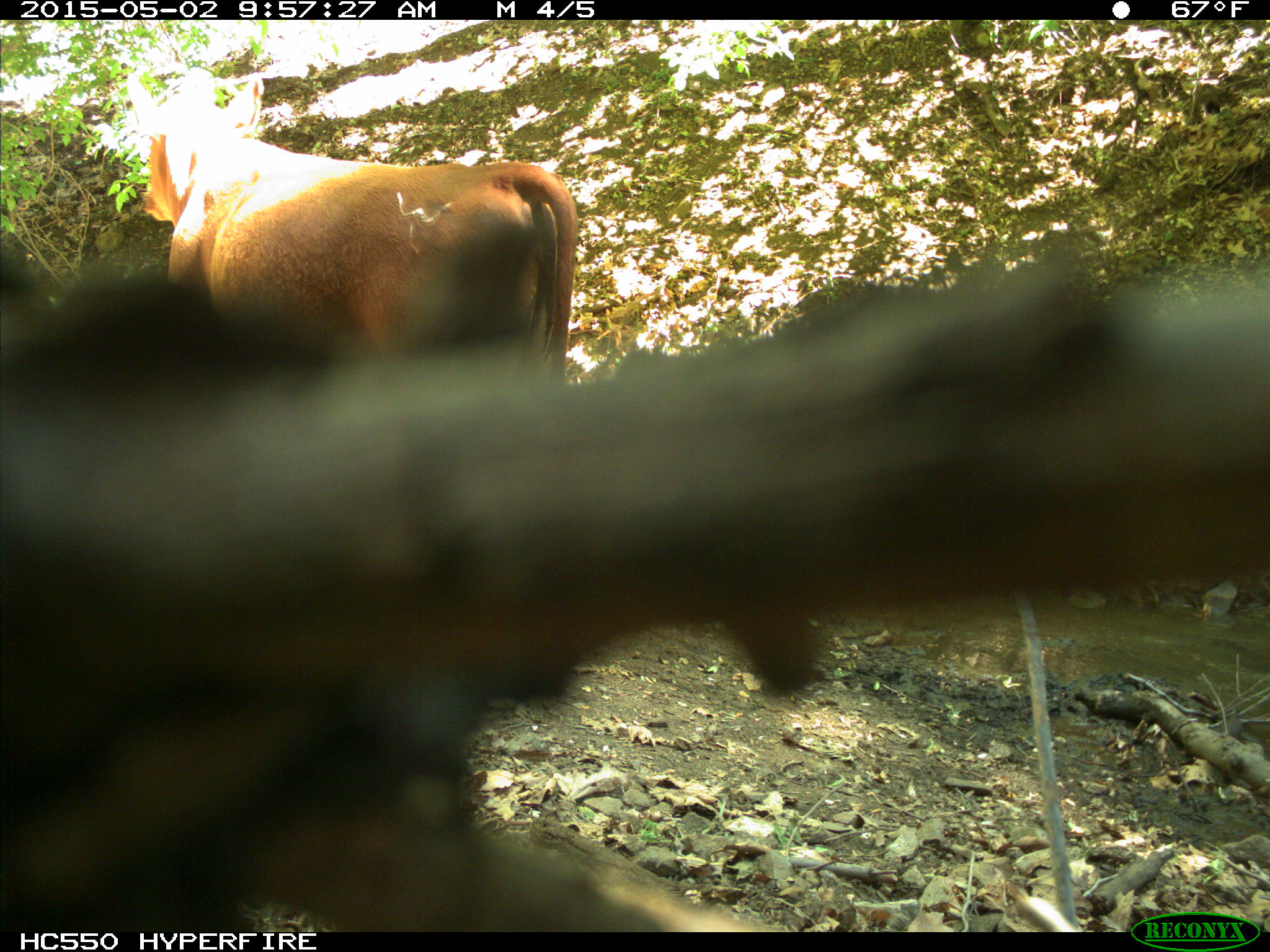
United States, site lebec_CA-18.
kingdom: Animalia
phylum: Chordata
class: Mammalia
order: Artiodactyla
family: Bovidae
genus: Bos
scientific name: Bos taurus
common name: domestic cow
Bos taurus (domestic cow).